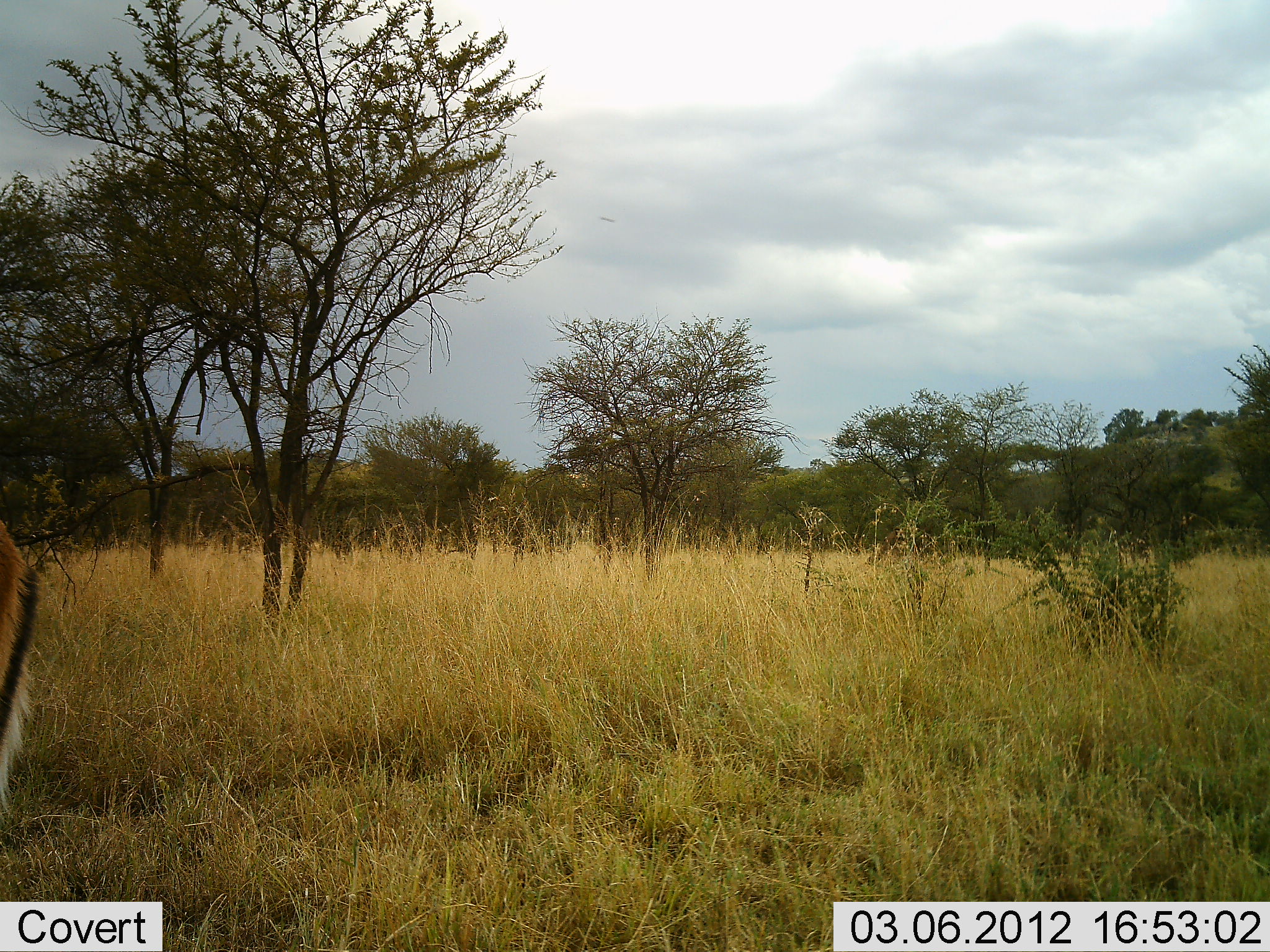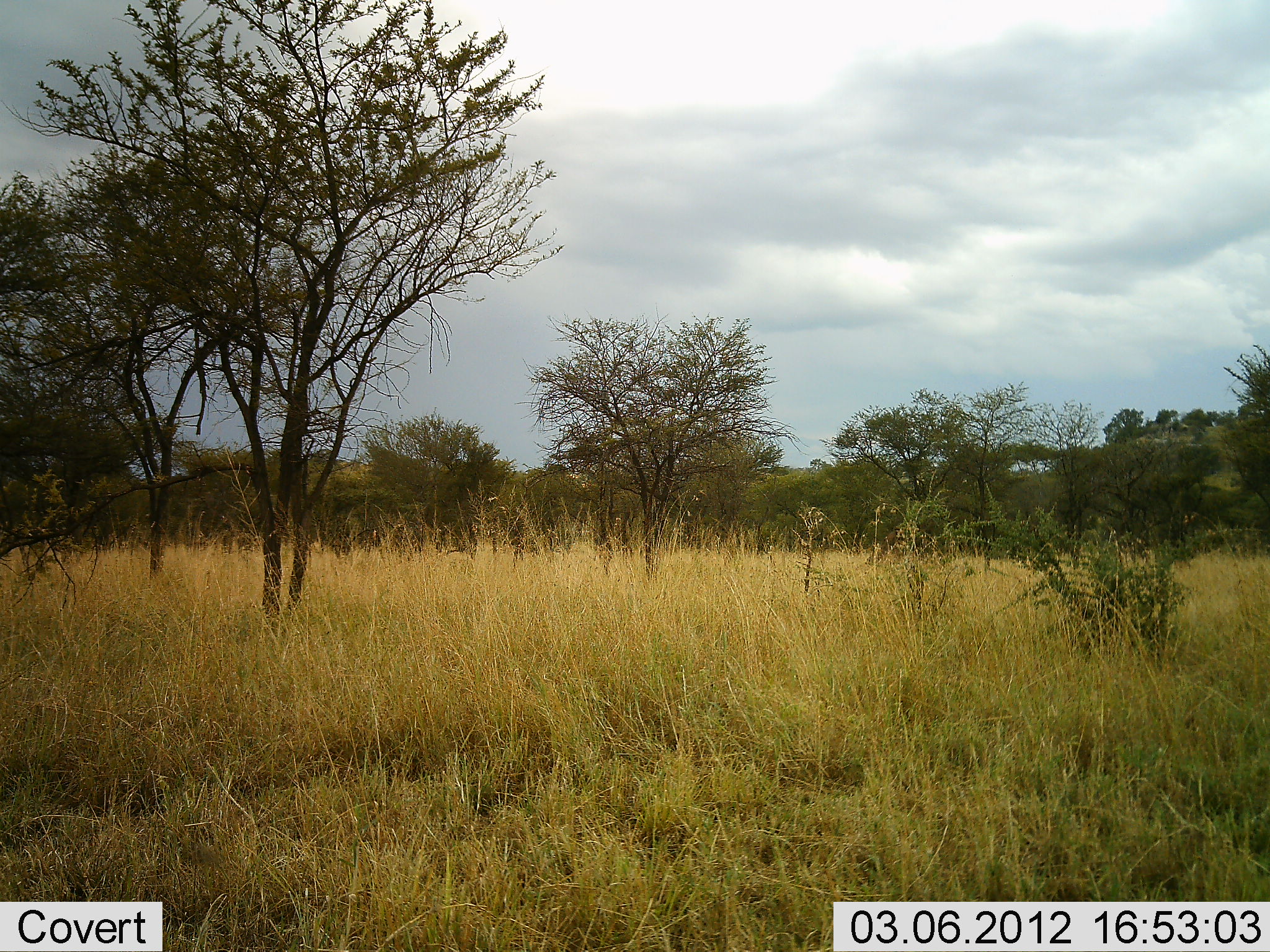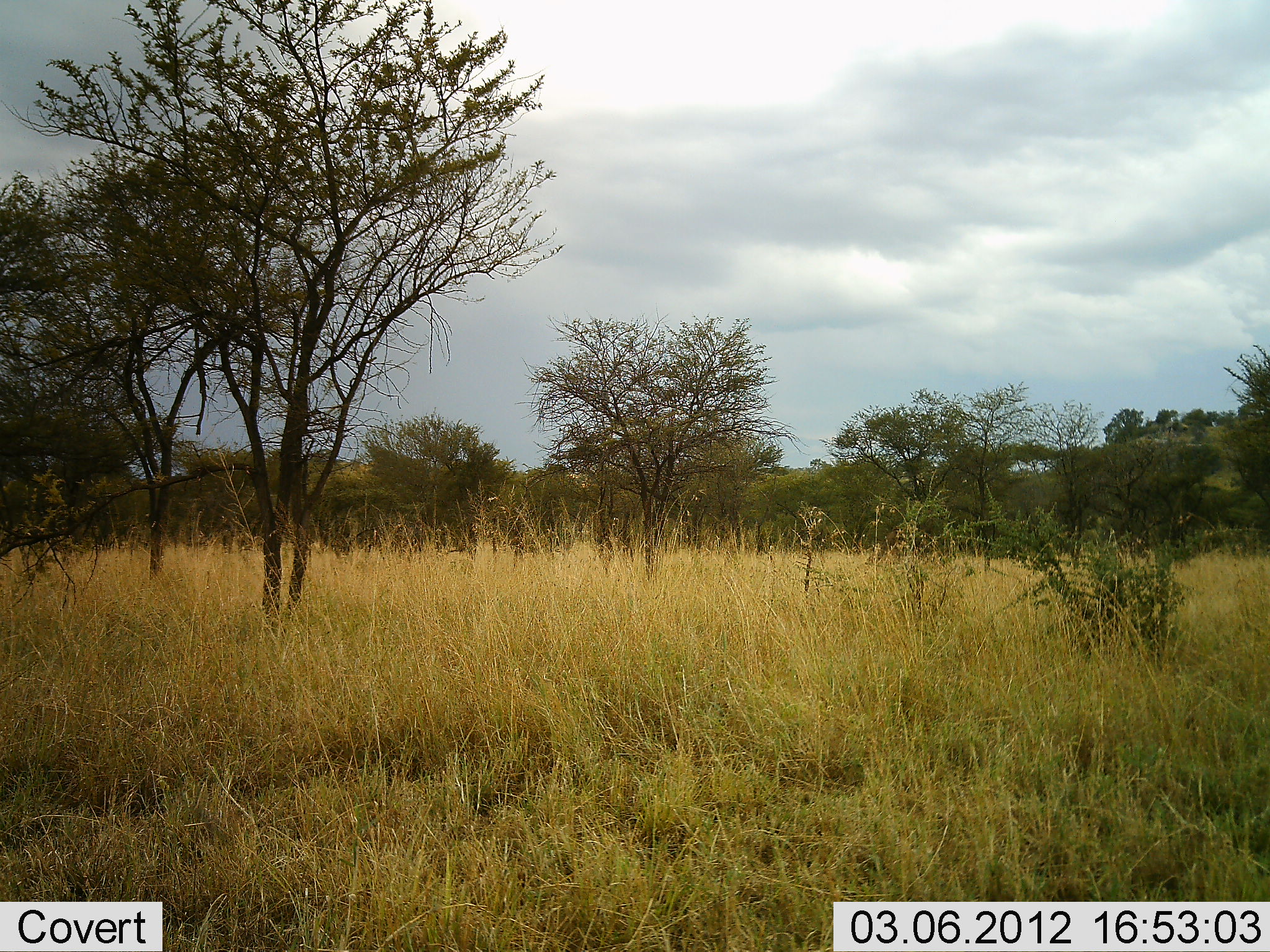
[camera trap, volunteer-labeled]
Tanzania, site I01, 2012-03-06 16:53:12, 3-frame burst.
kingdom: Animalia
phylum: Chordata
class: Mammalia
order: Artiodactyla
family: Bovidae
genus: Aepyceros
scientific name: Aepyceros melampus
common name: impala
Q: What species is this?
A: Impala (Aepyceros melampus).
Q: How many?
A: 1.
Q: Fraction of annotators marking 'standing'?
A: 25%.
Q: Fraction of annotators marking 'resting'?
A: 0%.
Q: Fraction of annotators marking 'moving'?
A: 75%.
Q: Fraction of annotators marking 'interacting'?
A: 0%.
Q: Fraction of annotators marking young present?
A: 0%.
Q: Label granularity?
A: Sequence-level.